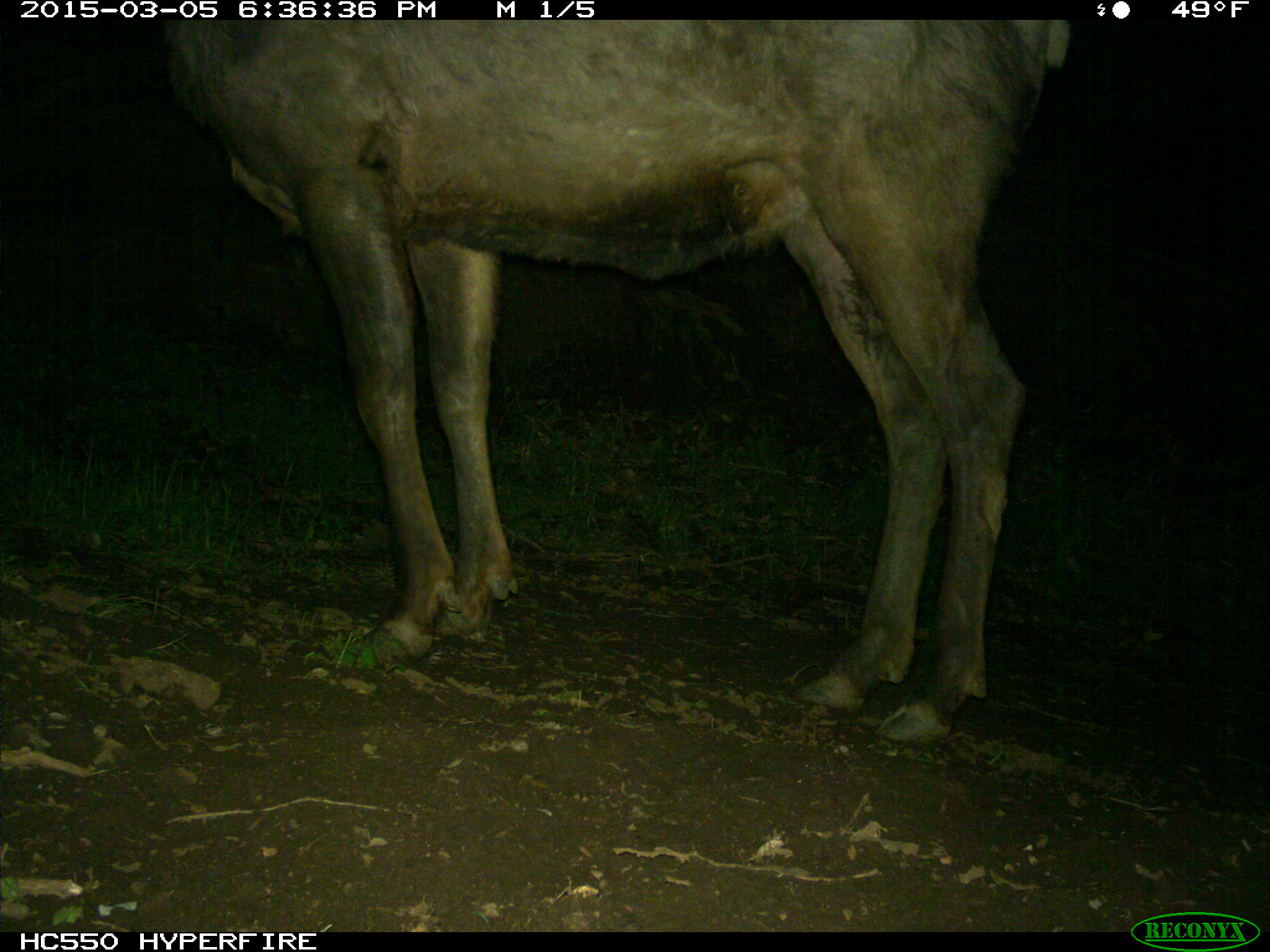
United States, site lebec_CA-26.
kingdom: Animalia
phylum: Chordata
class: Mammalia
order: Artiodactyla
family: Cervidae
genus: Cervus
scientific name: Cervus canadensis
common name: elk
Cervus canadensis (elk).